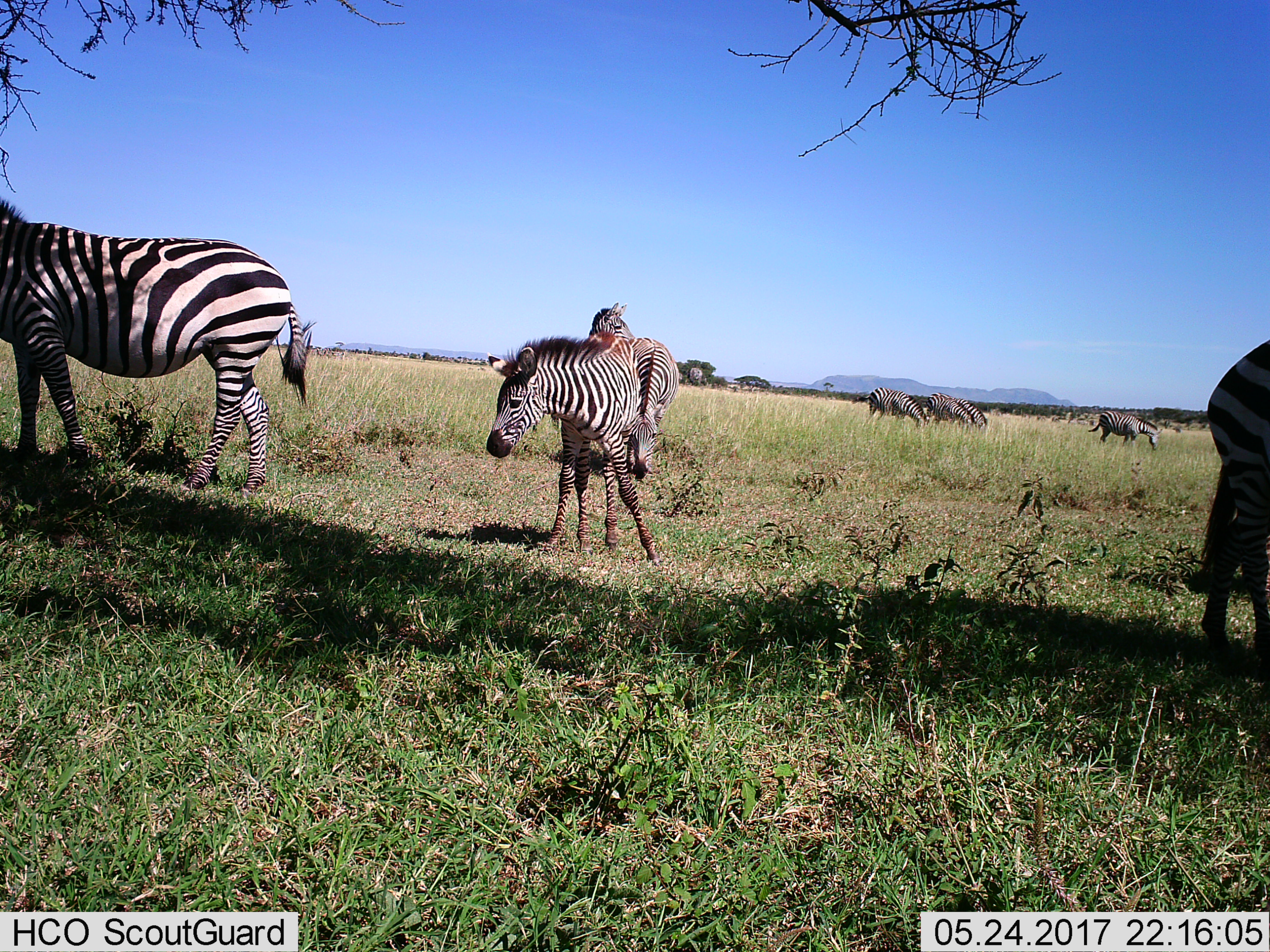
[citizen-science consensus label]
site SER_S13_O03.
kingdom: Animalia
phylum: Chordata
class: Mammalia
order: Perissodactyla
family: Equidae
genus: Equus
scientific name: Equus quagga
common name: plains zebra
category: zebraplains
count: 9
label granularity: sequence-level